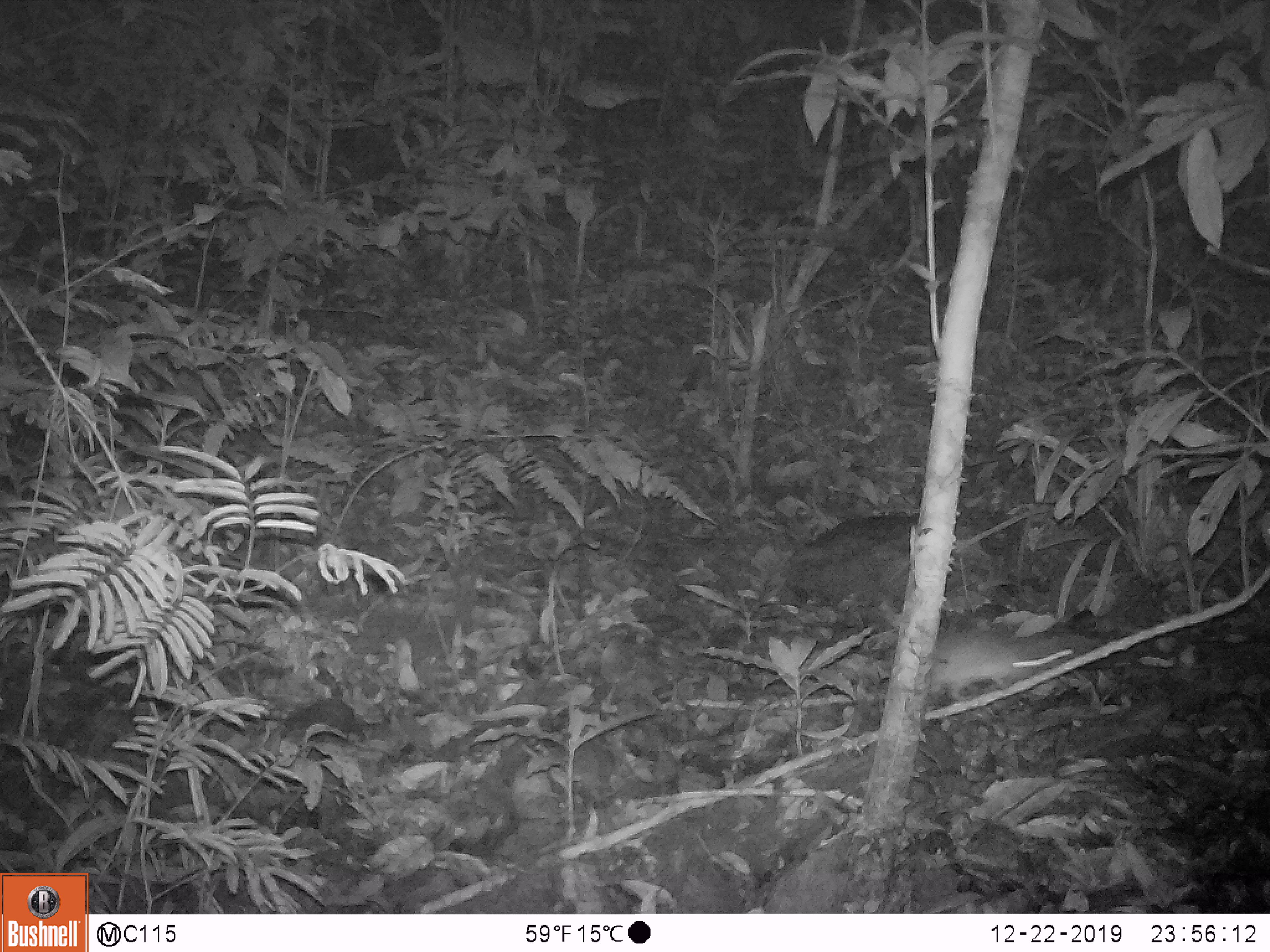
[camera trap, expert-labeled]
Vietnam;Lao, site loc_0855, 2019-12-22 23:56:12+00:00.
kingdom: Animalia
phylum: Chordata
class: Mammalia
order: Rodentia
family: Muridae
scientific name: Muridae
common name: old-world mice and rats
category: unidentified murid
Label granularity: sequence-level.